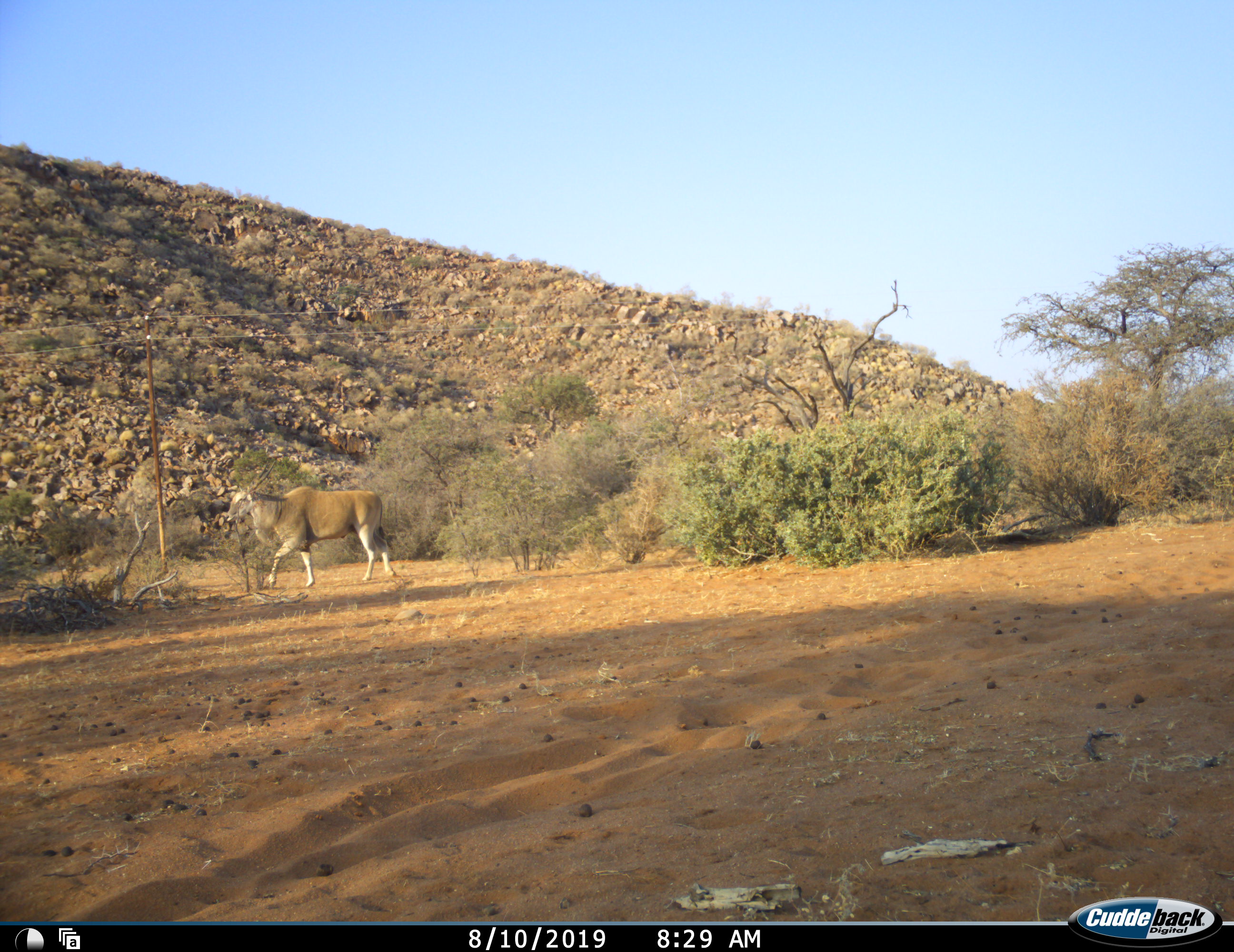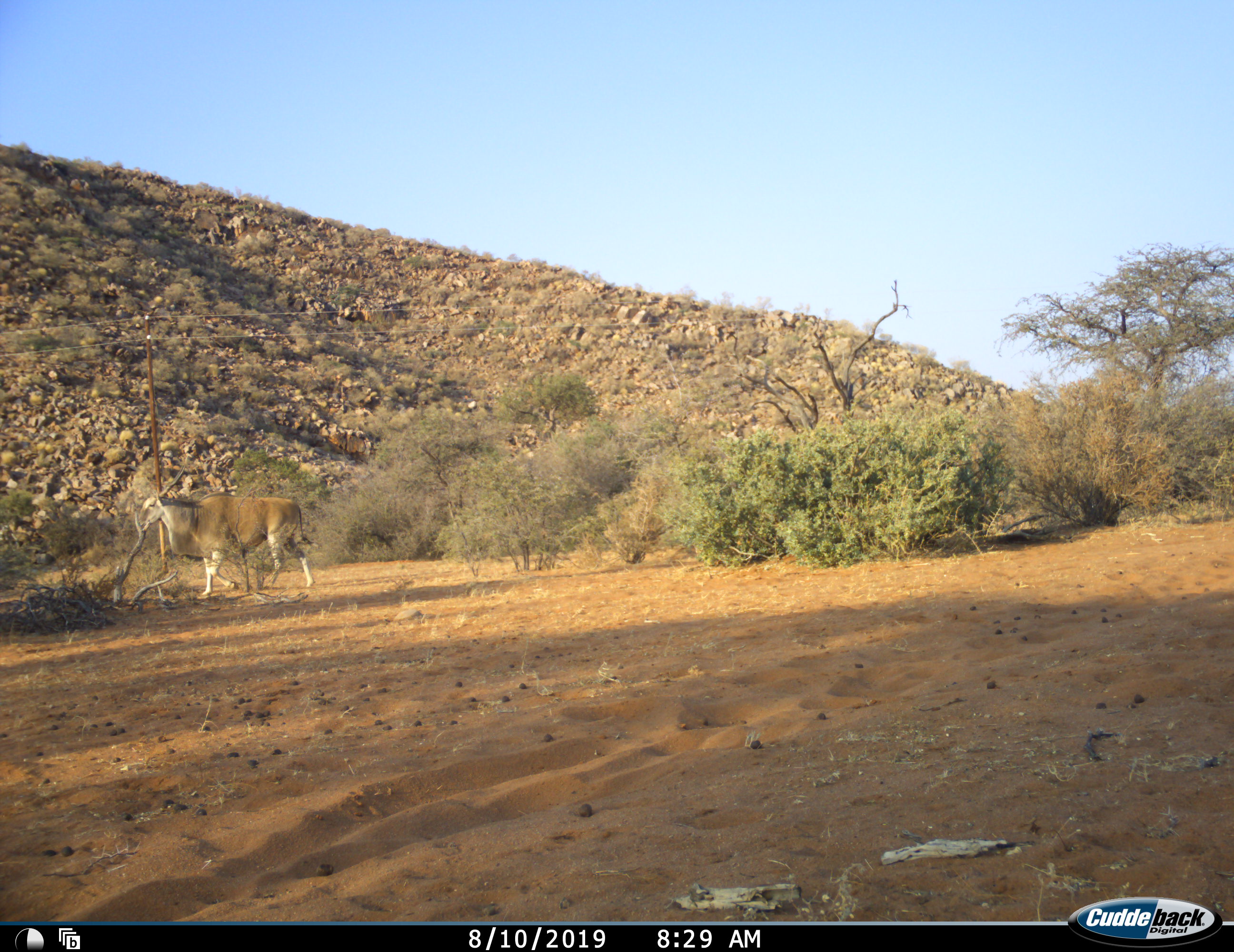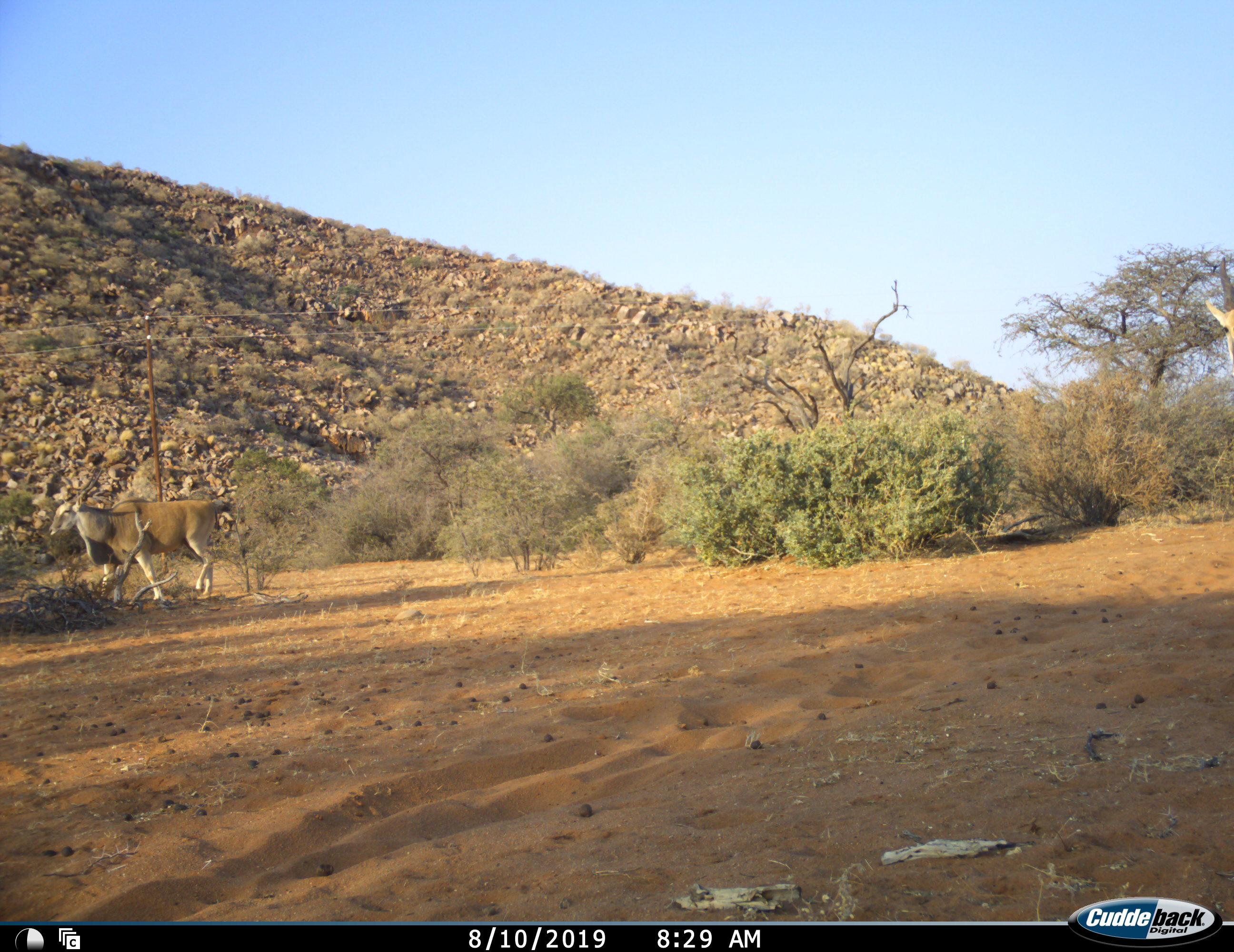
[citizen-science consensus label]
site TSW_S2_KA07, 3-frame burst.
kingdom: Animalia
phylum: Chordata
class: Mammalia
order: Artiodactyla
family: Bovidae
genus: Tragelaphus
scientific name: Tragelaphus oryx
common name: eland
Eland (Tragelaphus oryx), count 2. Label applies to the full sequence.